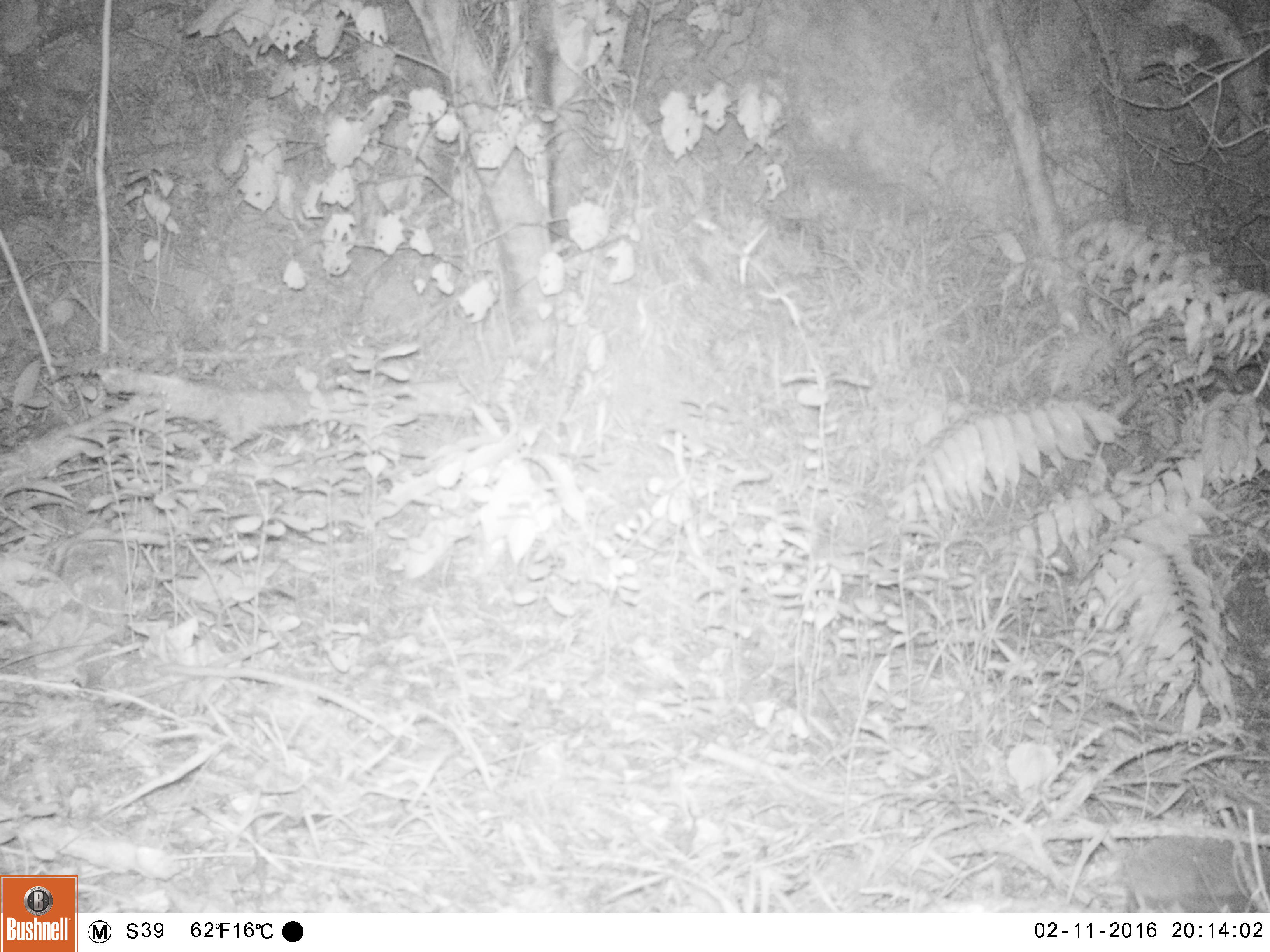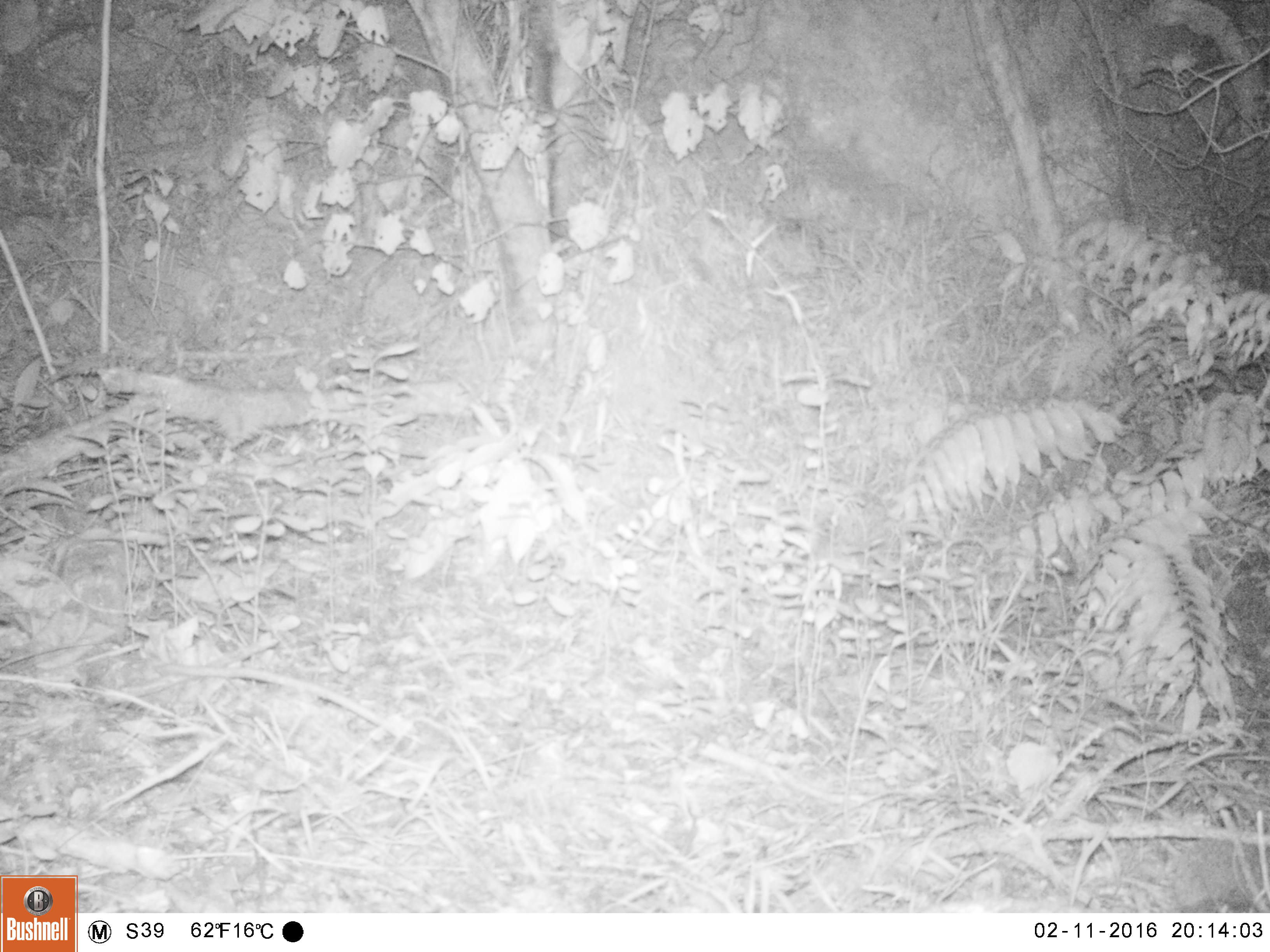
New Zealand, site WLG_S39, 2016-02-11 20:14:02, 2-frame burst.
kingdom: Animalia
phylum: Chordata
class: Mammalia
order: Eulipotyphla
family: Erinaceidae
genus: Erinaceus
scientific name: Erinaceus europaeus europaeus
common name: european hedgehog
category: hedgehog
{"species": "hedgehog (european hedgehog) (Erinaceus europaeus europaeus)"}